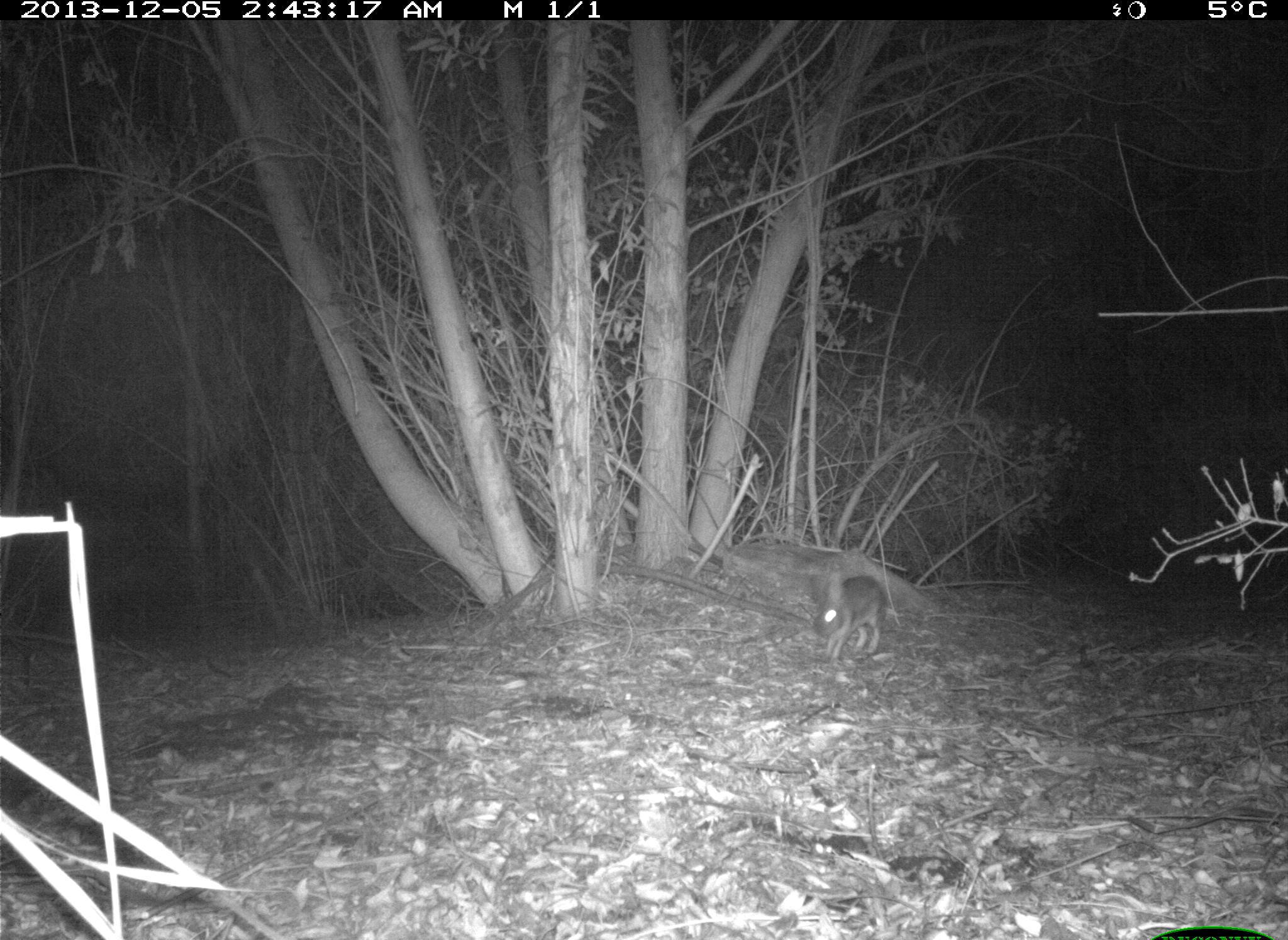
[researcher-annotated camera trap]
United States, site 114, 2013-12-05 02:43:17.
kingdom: Animalia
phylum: Chordata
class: Mammalia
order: Lagomorpha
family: Leporidae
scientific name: Leporidae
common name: rabbits and hares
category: rabbit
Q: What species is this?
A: Rabbit (rabbits and hares) (Leporidae).